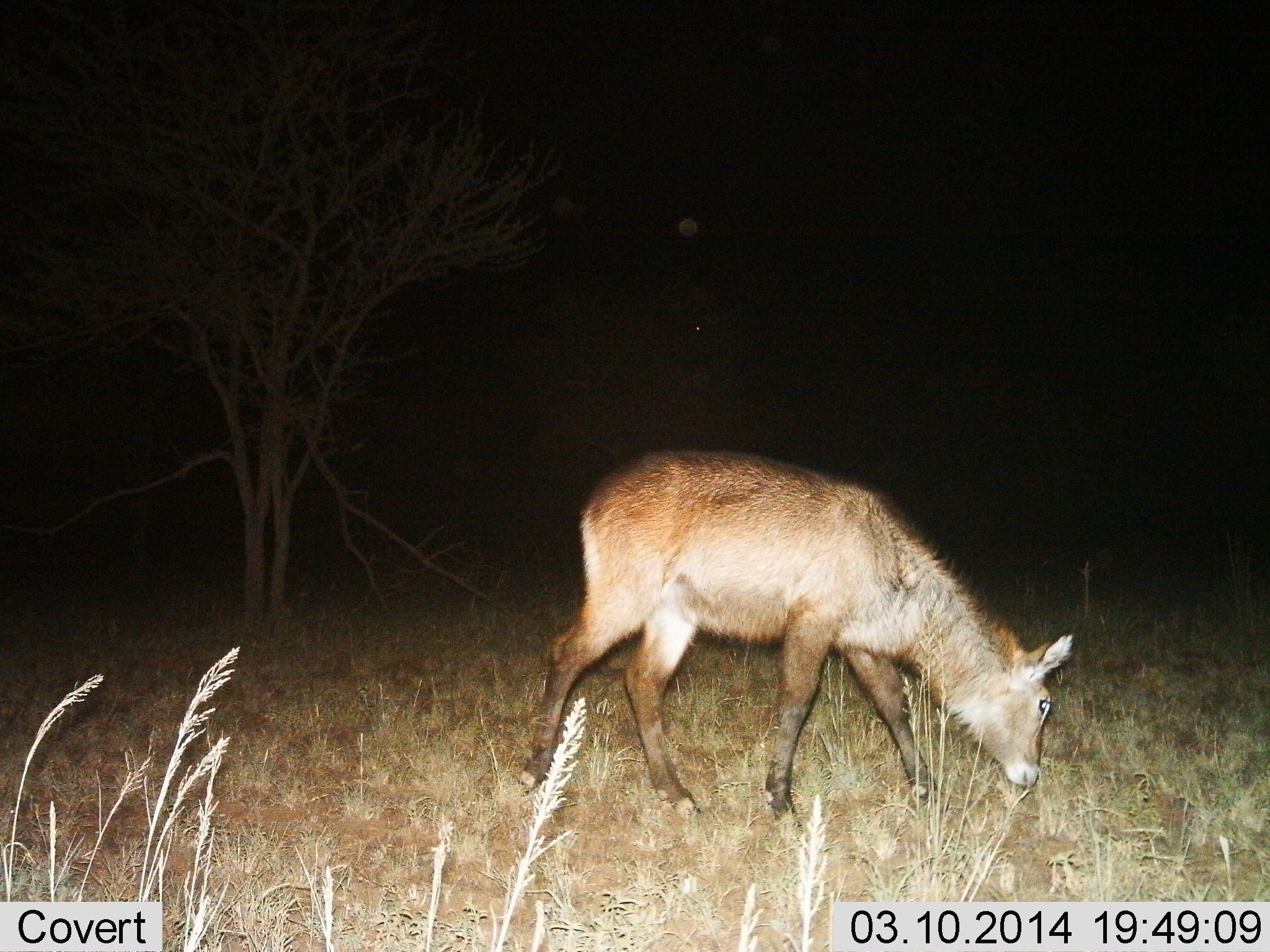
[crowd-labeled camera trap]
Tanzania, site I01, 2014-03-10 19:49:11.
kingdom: Animalia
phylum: Chordata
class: Mammalia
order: Artiodactyla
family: Bovidae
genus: Kobus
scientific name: Kobus ellipsiprymnus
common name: waterbuck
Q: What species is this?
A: Waterbuck (Kobus ellipsiprymnus).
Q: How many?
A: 1.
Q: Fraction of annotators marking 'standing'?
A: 10%.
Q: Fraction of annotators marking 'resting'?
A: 0%.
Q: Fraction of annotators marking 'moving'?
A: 10%.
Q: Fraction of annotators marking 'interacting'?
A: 0%.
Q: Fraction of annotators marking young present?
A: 0%.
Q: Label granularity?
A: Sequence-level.